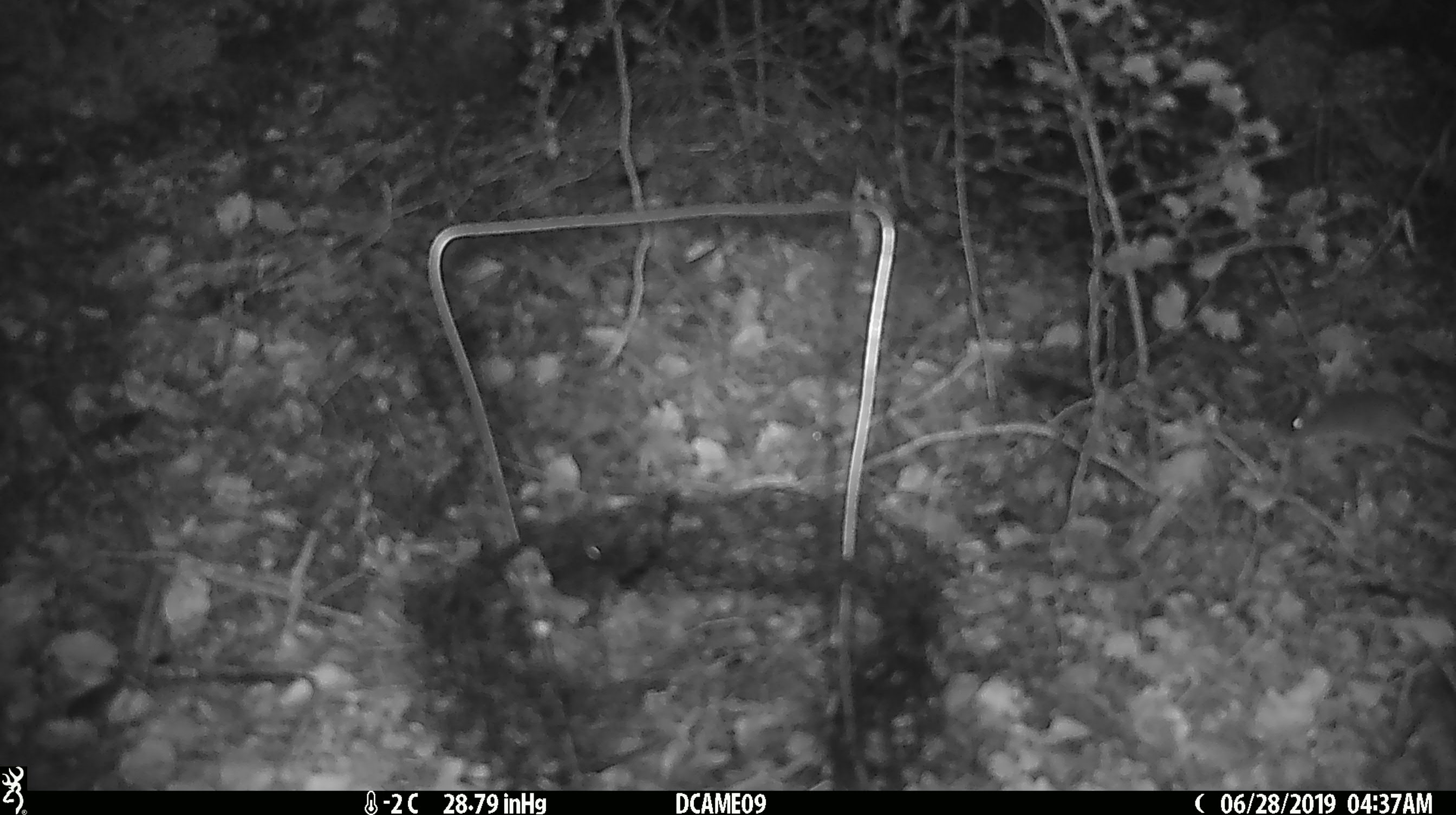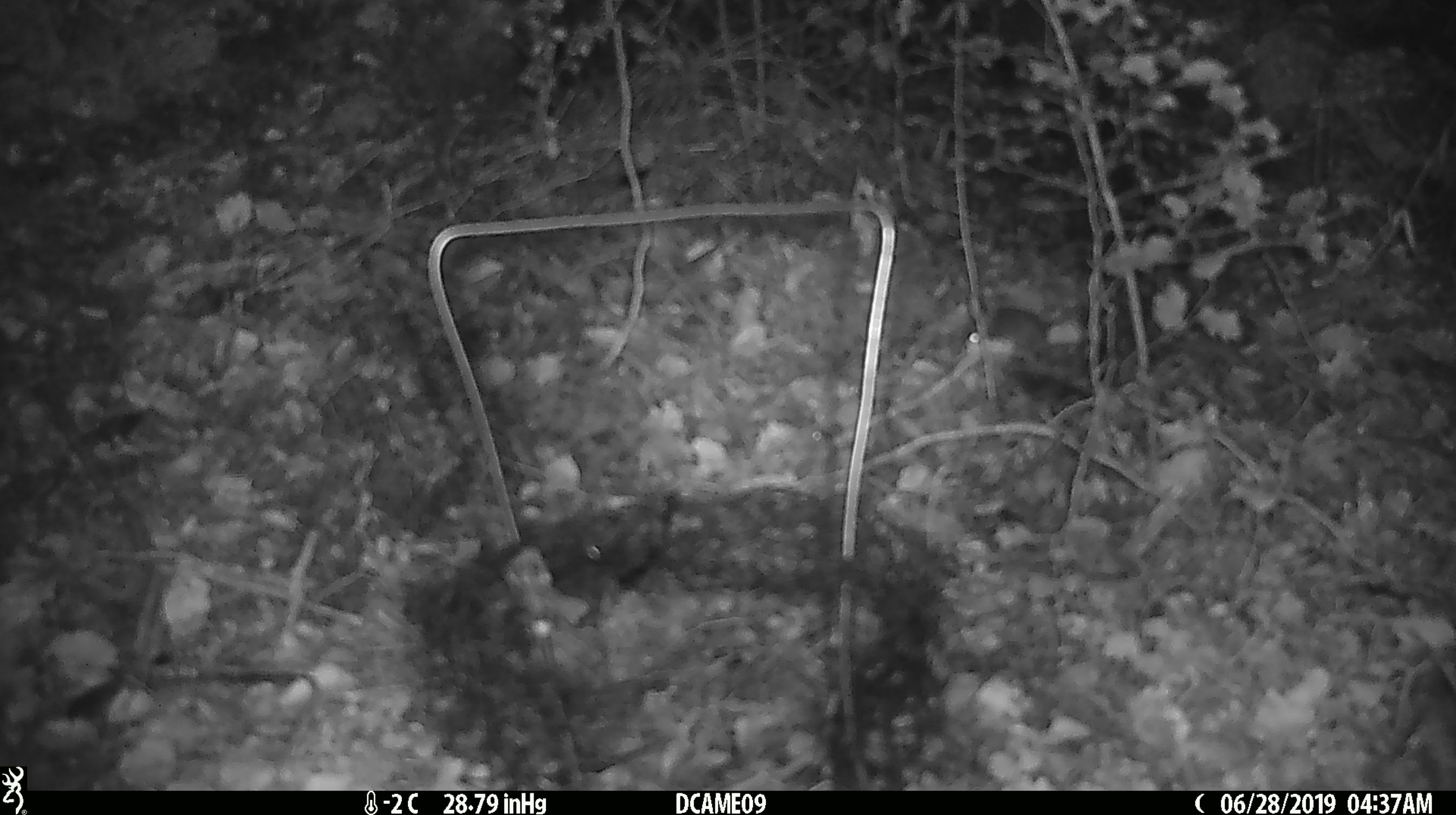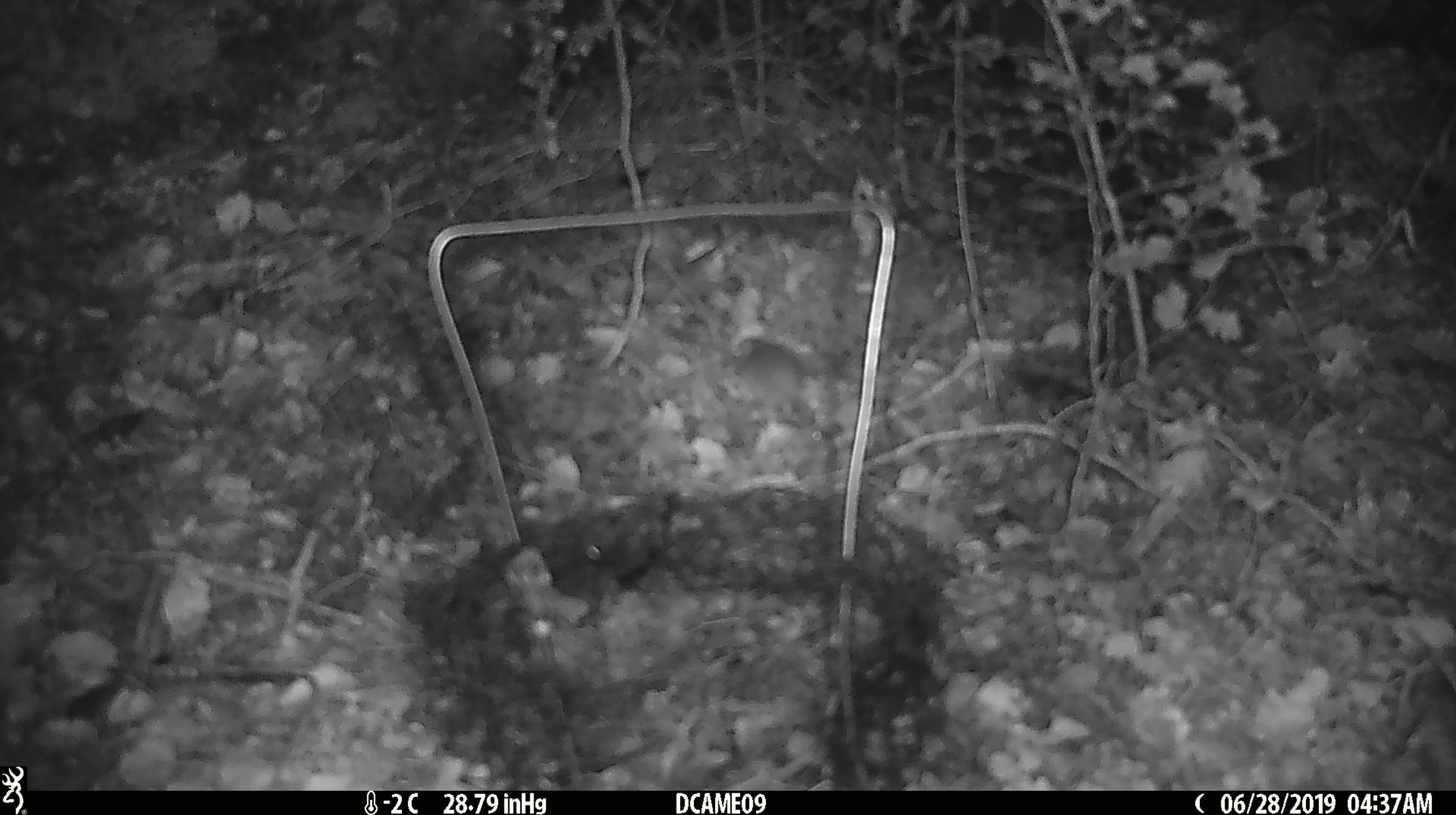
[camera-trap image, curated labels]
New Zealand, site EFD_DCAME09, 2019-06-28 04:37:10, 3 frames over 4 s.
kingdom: Animalia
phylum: Chordata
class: Mammalia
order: Rodentia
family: Muridae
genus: Mus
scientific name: Mus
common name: mouse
Mouse (Mus).